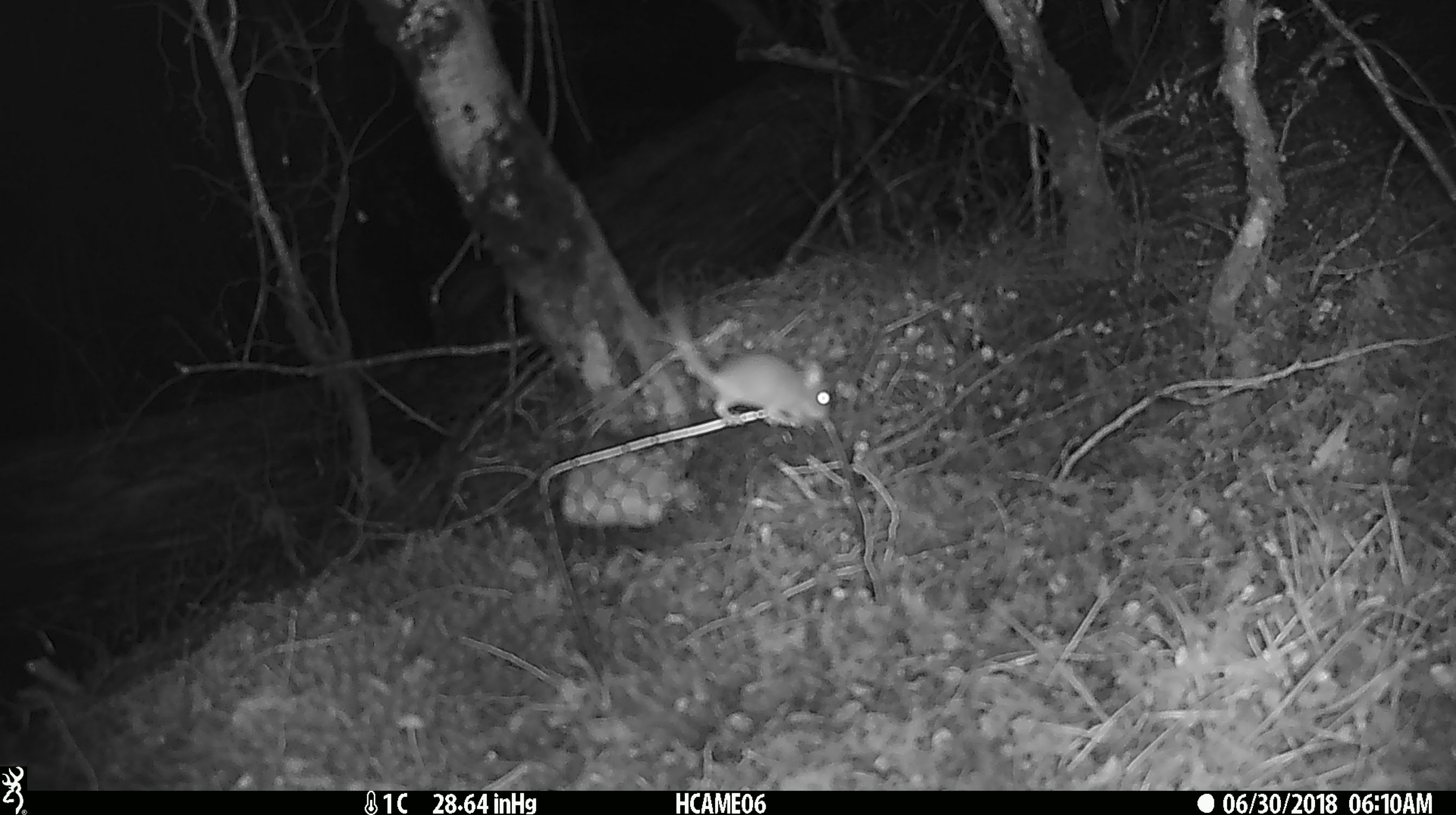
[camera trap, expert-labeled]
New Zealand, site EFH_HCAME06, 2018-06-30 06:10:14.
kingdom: Animalia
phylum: Chordata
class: Mammalia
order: Rodentia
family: Muridae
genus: Mus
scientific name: Mus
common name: mouse